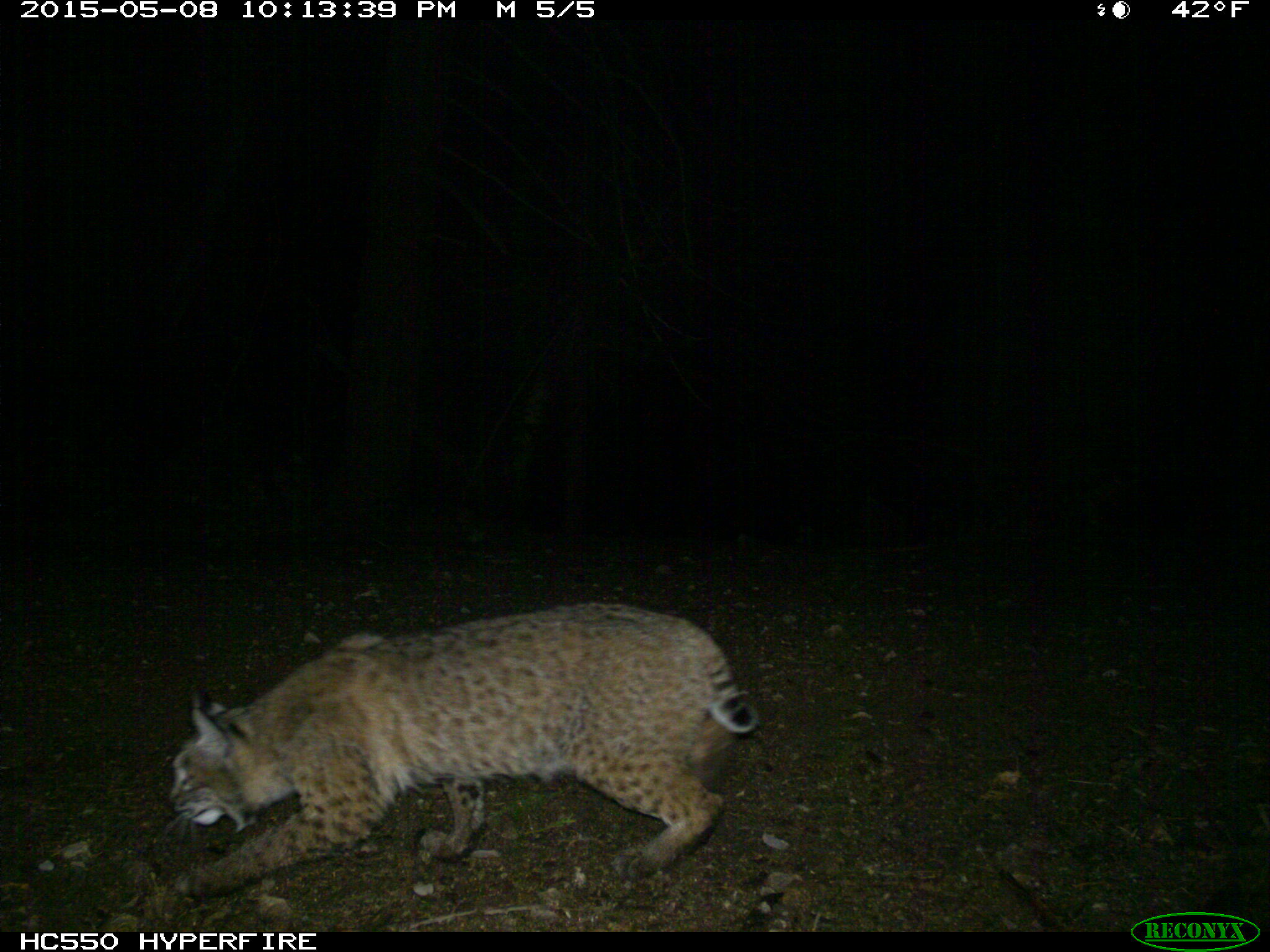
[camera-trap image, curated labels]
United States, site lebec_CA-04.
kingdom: Animalia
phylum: Chordata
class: Mammalia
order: Carnivora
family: Felidae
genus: Lynx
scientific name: Lynx rufus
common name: bobcat